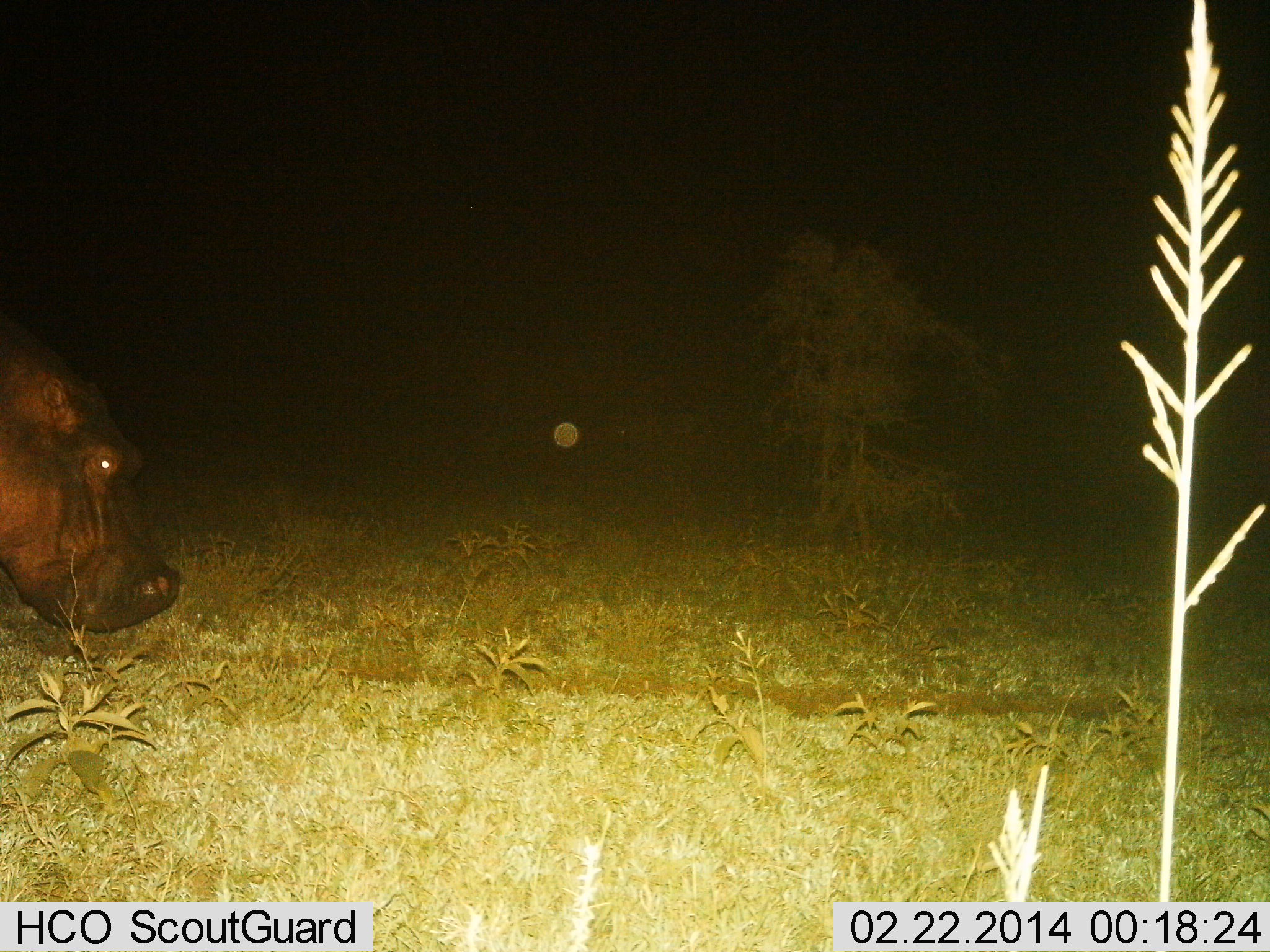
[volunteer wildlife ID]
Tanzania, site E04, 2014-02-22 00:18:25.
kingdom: Animalia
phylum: Chordata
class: Mammalia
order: Artiodactyla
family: Hippopotamidae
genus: Hippopotamus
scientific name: Hippopotamus amphibius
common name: hippopotamus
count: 1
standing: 52%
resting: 0%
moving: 48%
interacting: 0%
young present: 0%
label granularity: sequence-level